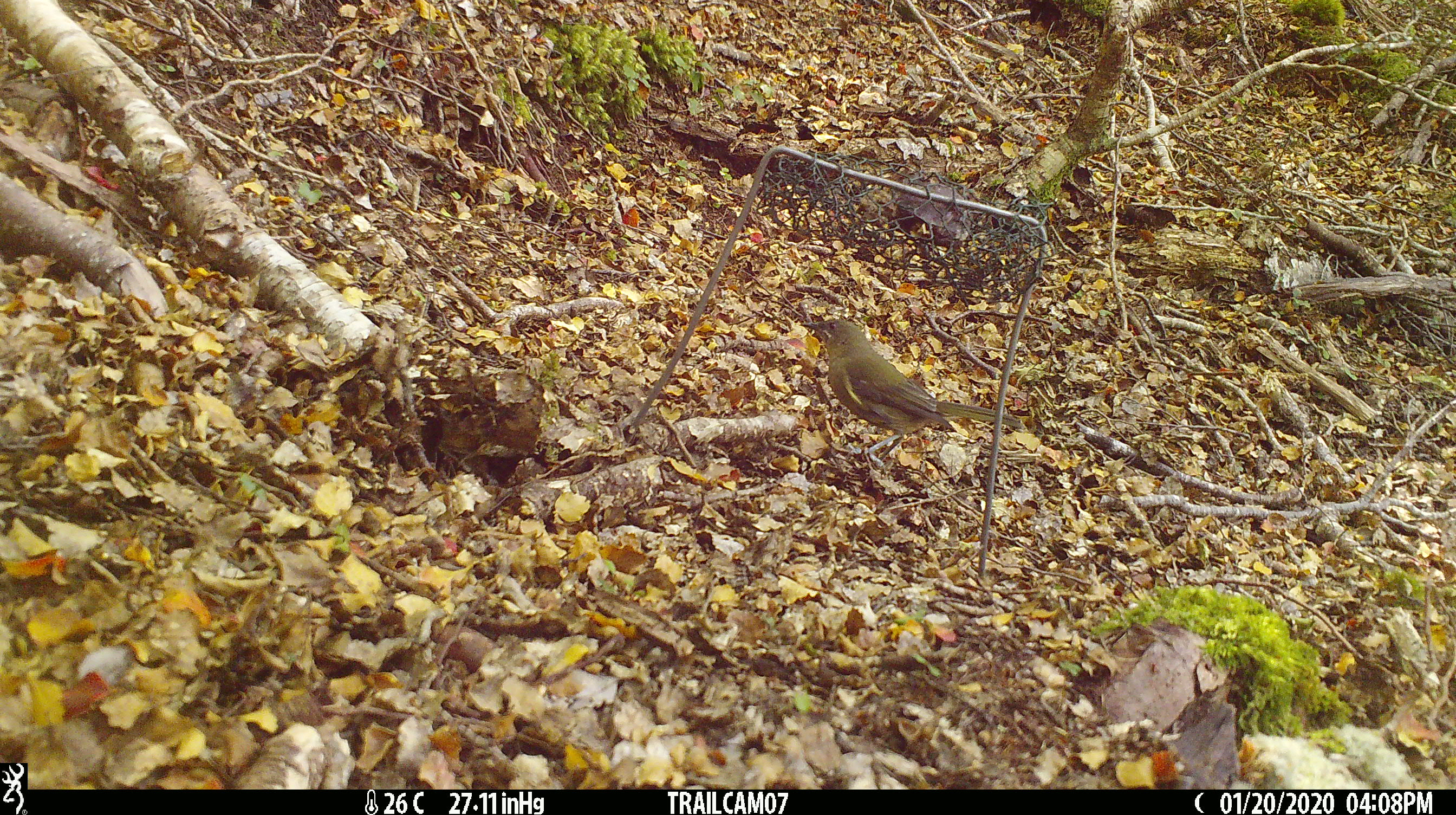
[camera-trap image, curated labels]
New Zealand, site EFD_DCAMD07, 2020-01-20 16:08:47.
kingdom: Animalia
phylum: Chordata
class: Aves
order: Passeriformes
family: Meliphagidae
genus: Anthornis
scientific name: Anthornis melanura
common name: new zealand bellbird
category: bellbird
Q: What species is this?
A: Bellbird (new zealand bellbird) (Anthornis melanura).